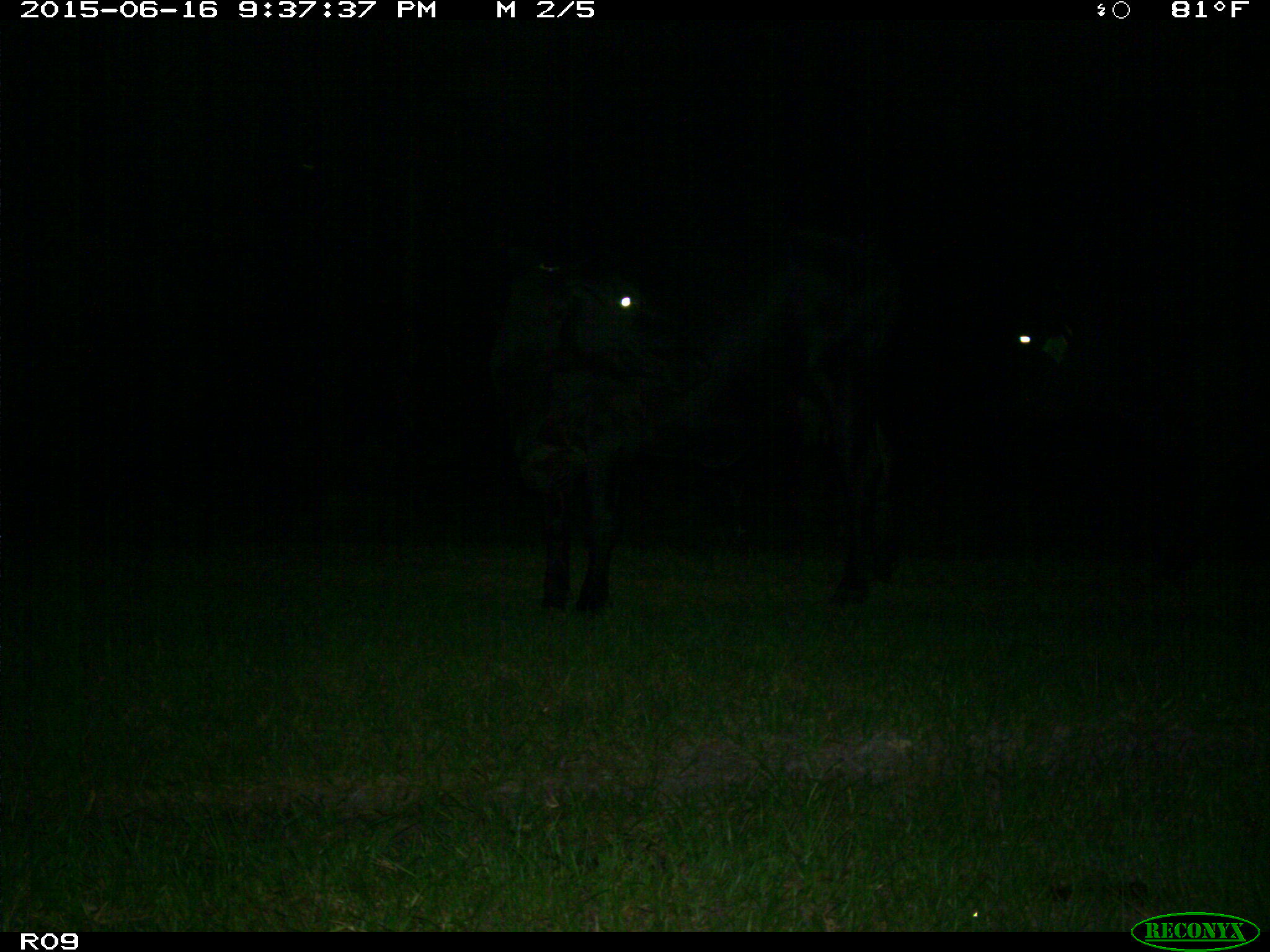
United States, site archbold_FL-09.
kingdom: Animalia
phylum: Chordata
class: Mammalia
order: Artiodactyla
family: Bovidae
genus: Bos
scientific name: Bos taurus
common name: domestic cow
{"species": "Bos taurus (domestic cow)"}